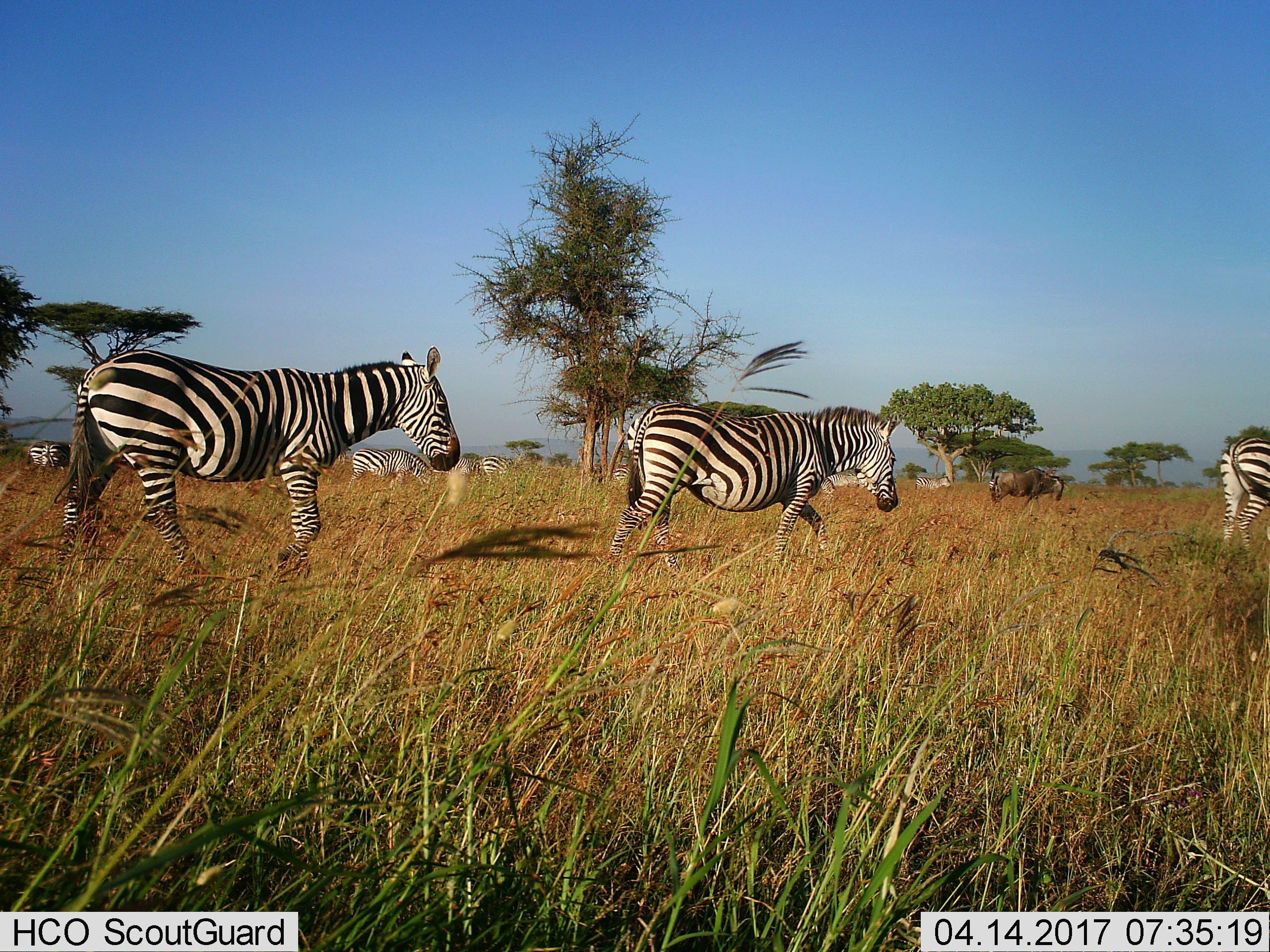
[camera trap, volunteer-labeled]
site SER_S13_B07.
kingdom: Animalia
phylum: Chordata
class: Mammalia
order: Artiodactyla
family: Bovidae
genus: Connochaetes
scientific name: Connochaetes taurinus taurinus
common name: blue wildebeest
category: wildebeestblue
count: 1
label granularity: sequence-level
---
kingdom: Animalia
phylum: Chordata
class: Mammalia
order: Perissodactyla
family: Equidae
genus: Equus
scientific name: Equus quagga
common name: plains zebra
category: zebraplains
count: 9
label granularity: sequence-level